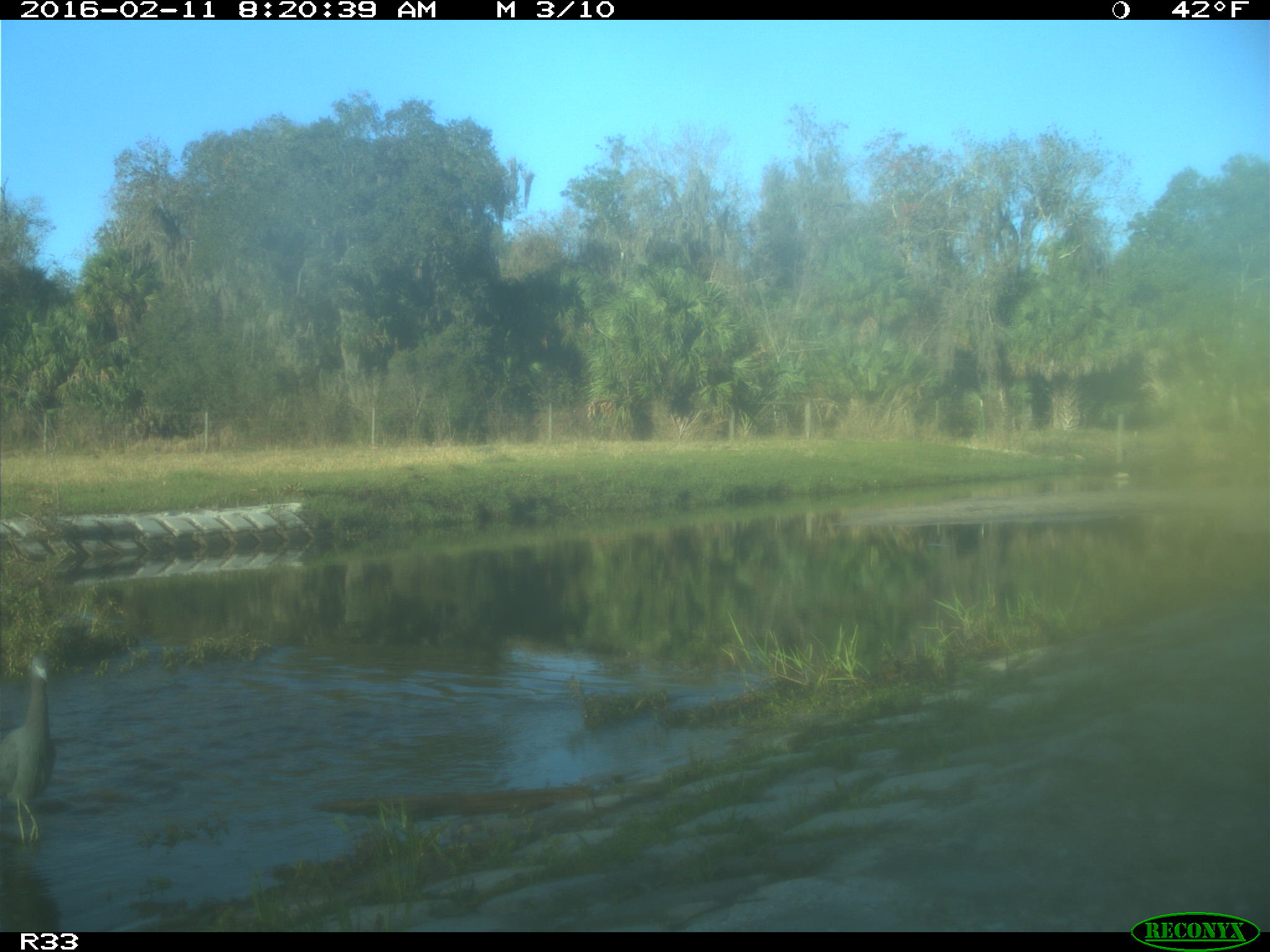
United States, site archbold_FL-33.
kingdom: Animalia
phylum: Chordata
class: Aves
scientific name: Aves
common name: birds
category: unidentified bird